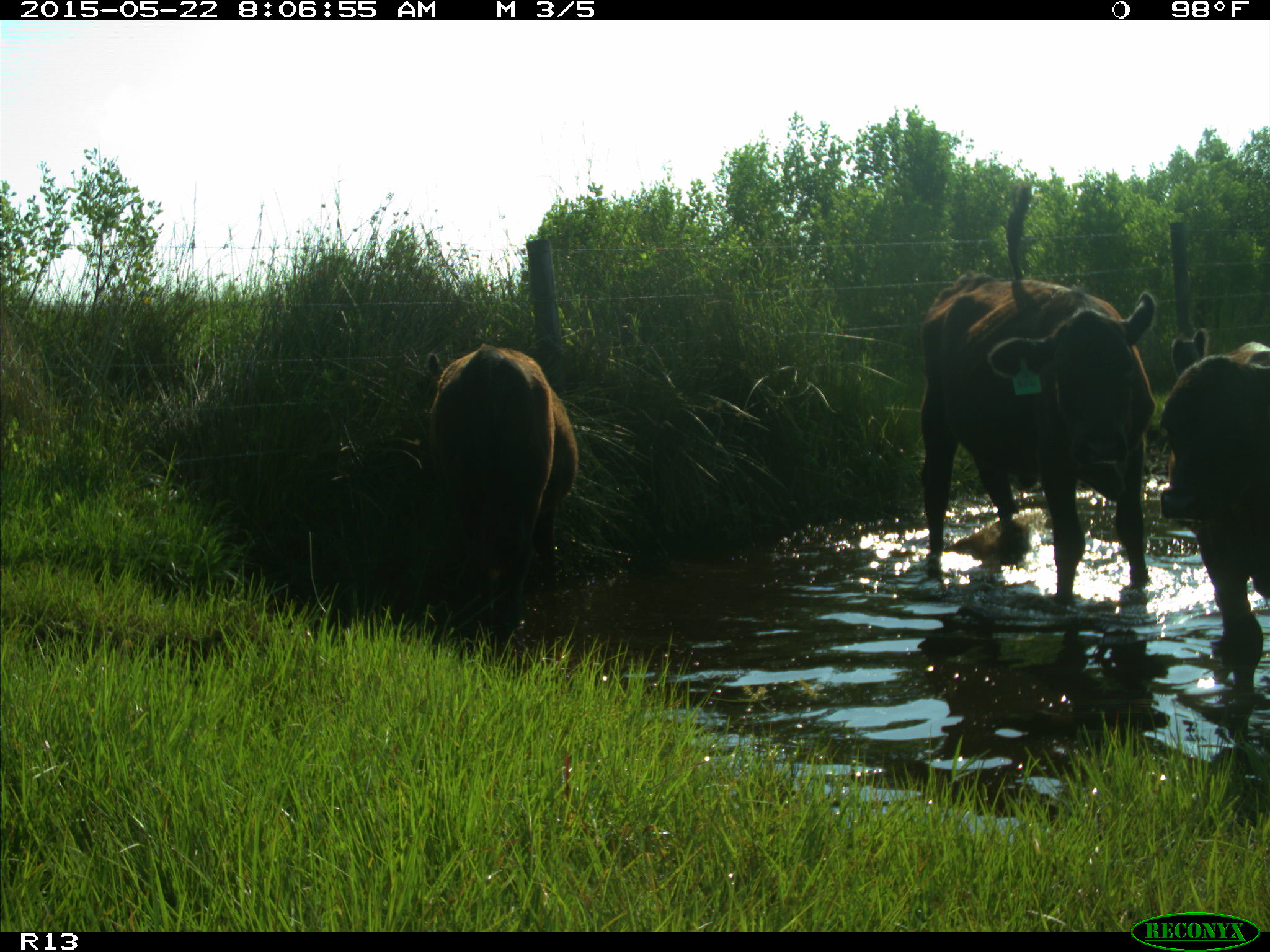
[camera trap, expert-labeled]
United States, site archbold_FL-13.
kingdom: Animalia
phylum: Chordata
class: Mammalia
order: Artiodactyla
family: Bovidae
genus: Bos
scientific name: Bos taurus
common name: domestic cow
Bos taurus (domestic cow).